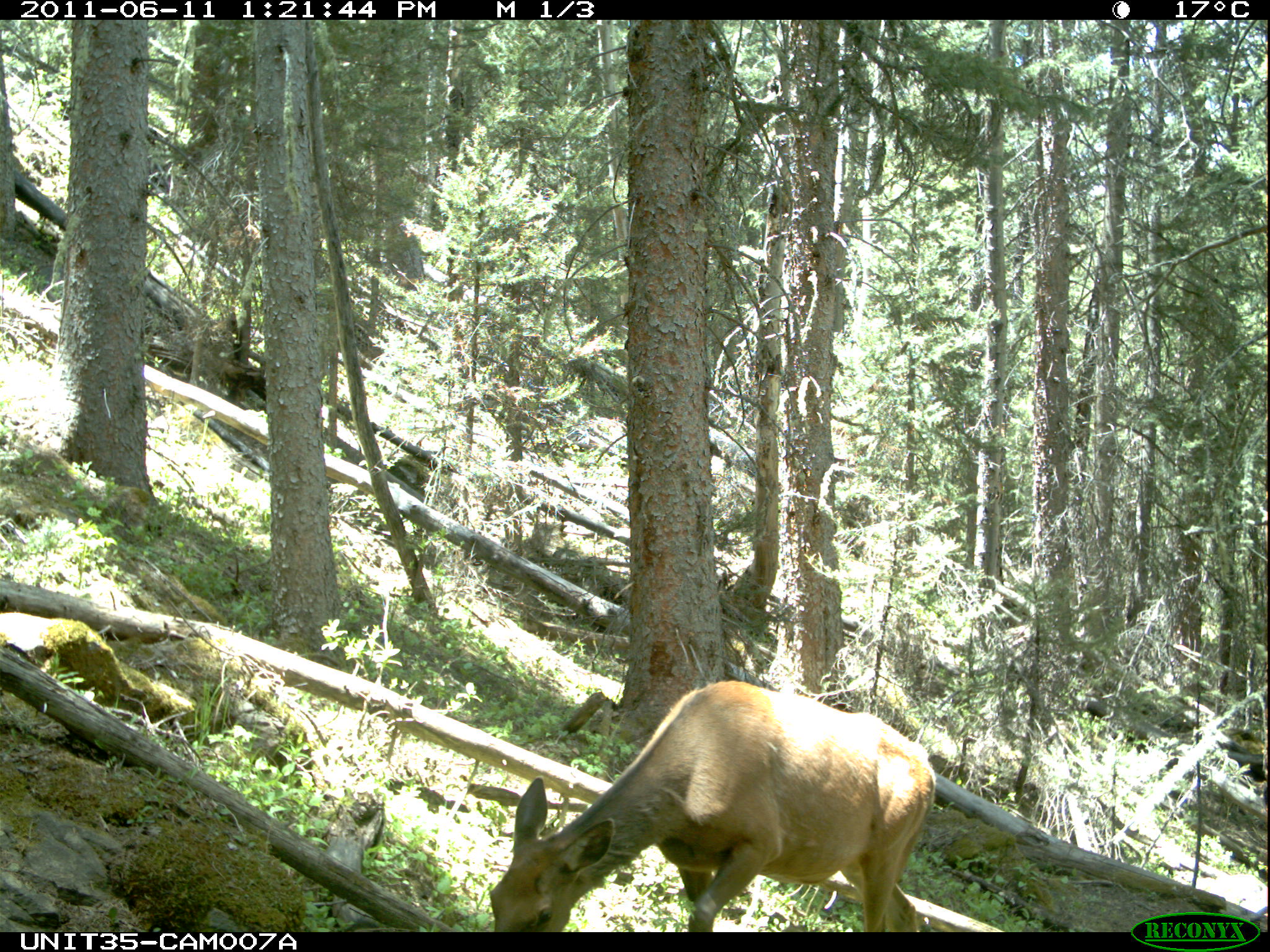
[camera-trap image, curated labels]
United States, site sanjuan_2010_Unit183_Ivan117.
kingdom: Animalia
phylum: Chordata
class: Mammalia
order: Artiodactyla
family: Cervidae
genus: Cervus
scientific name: Cervus elaphus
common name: red deer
Cervus elaphus (red deer).